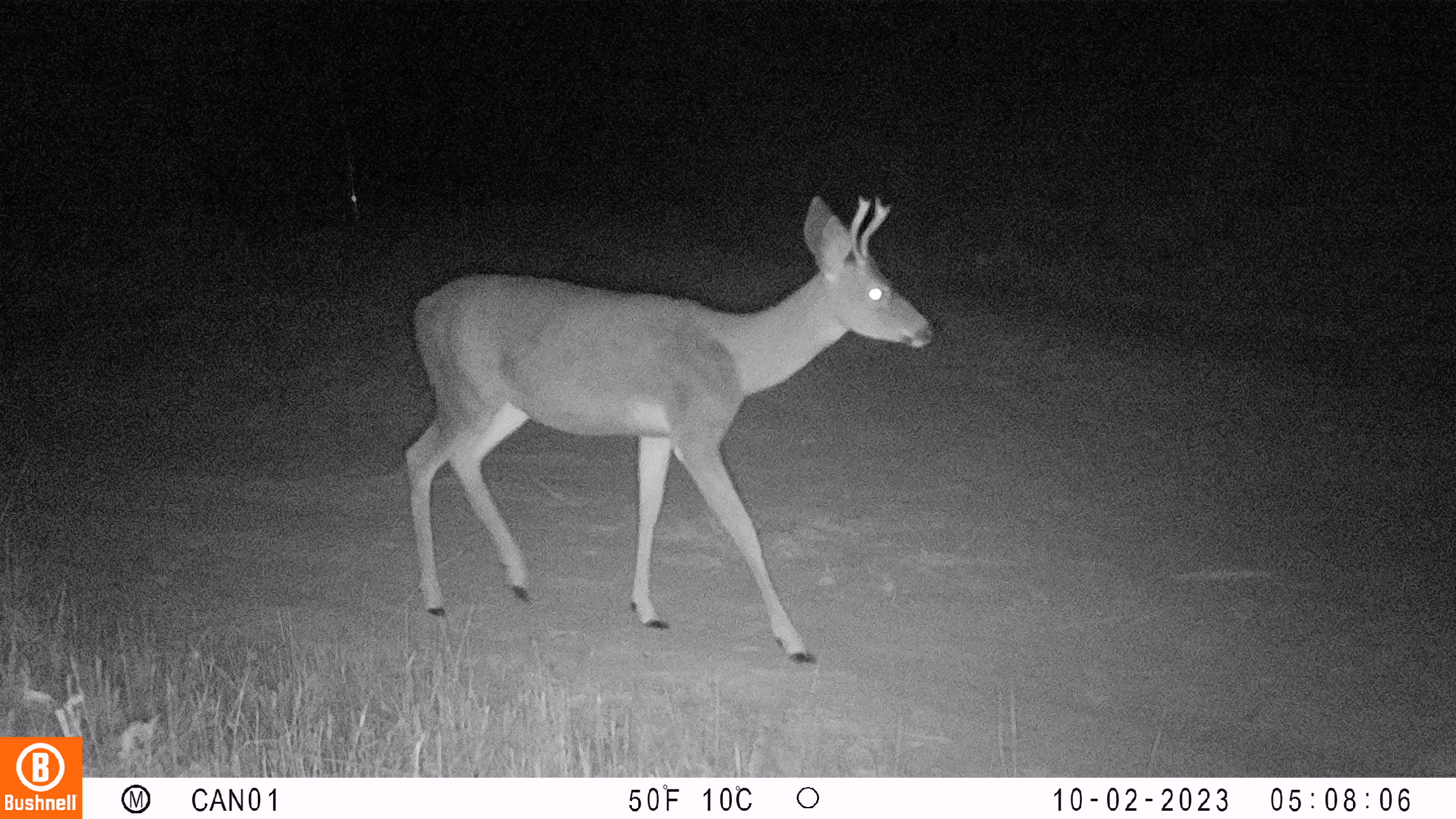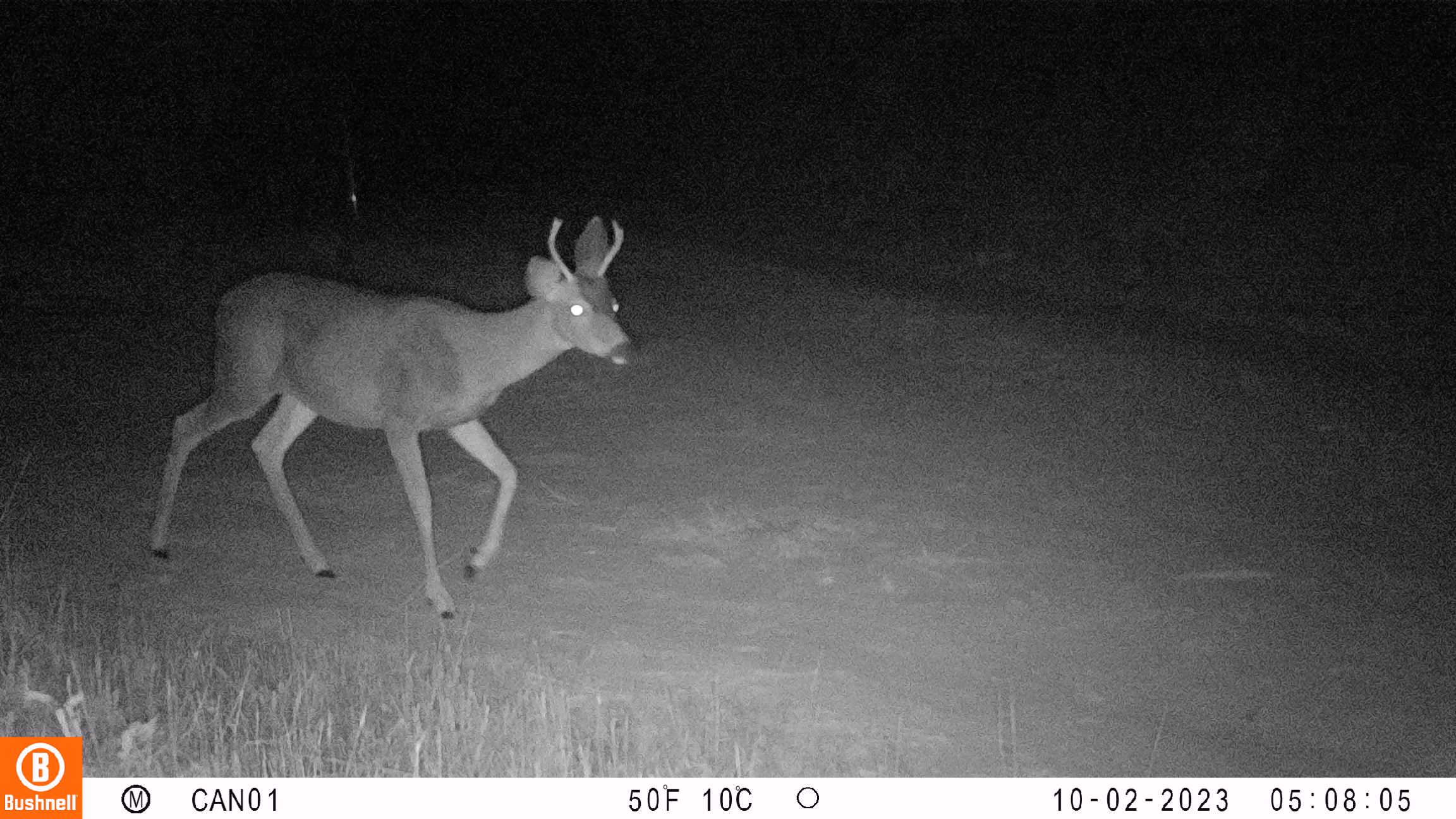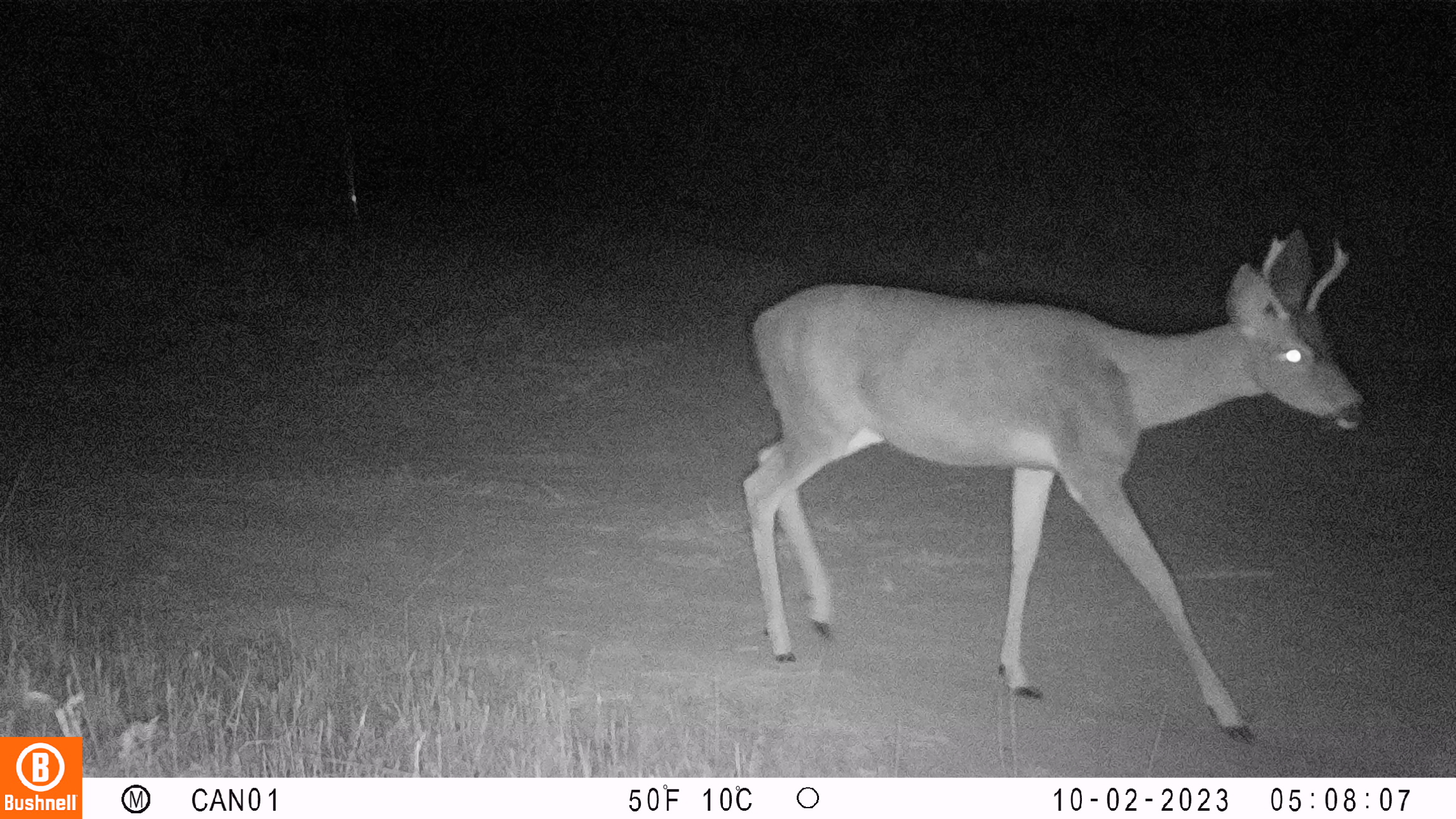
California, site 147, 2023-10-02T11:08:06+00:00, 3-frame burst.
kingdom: Animalia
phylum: Chordata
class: Mammalia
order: Artiodactyla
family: Cervidae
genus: Odocoileus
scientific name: Odocoileus hemionus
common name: mule deer